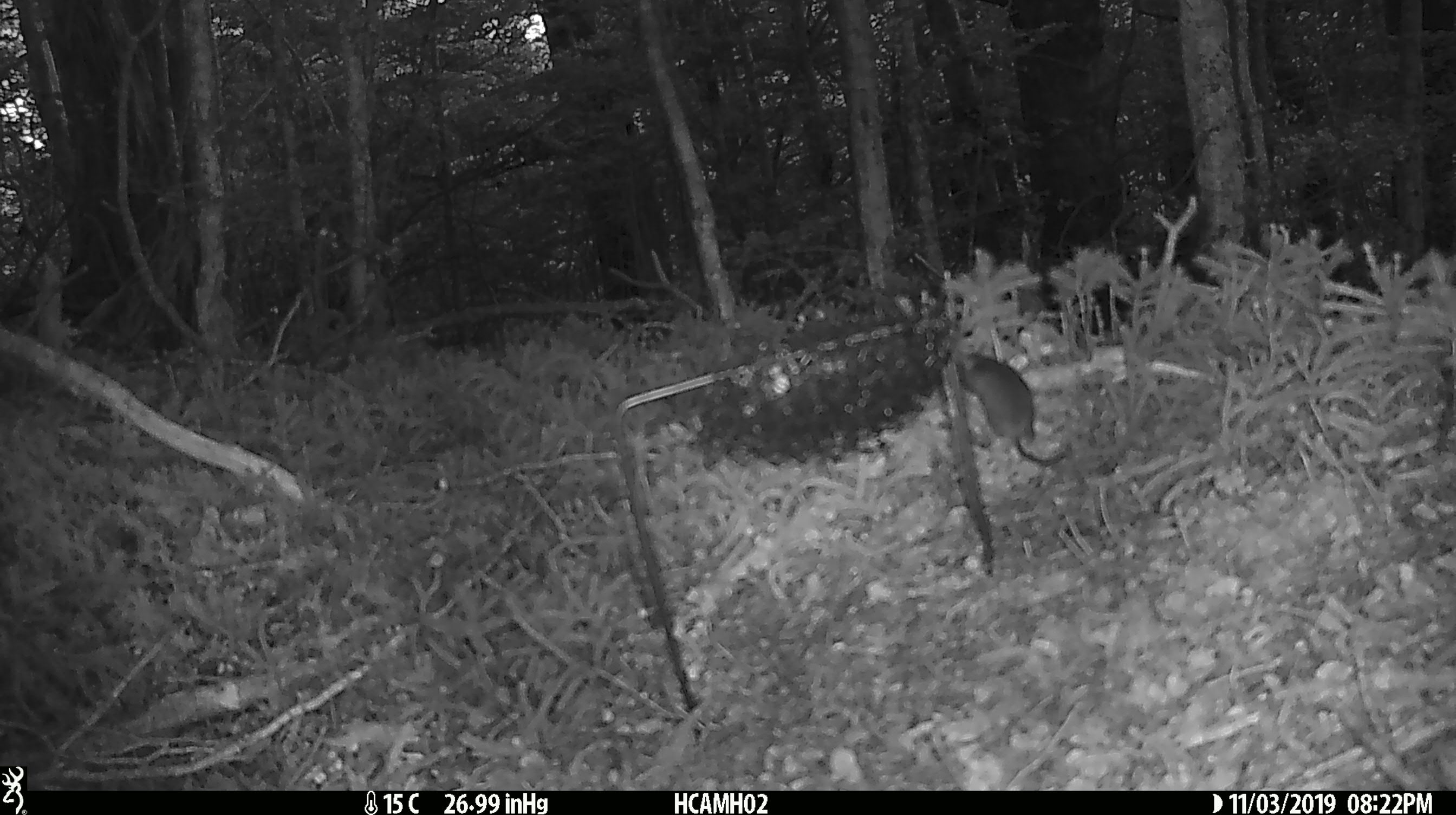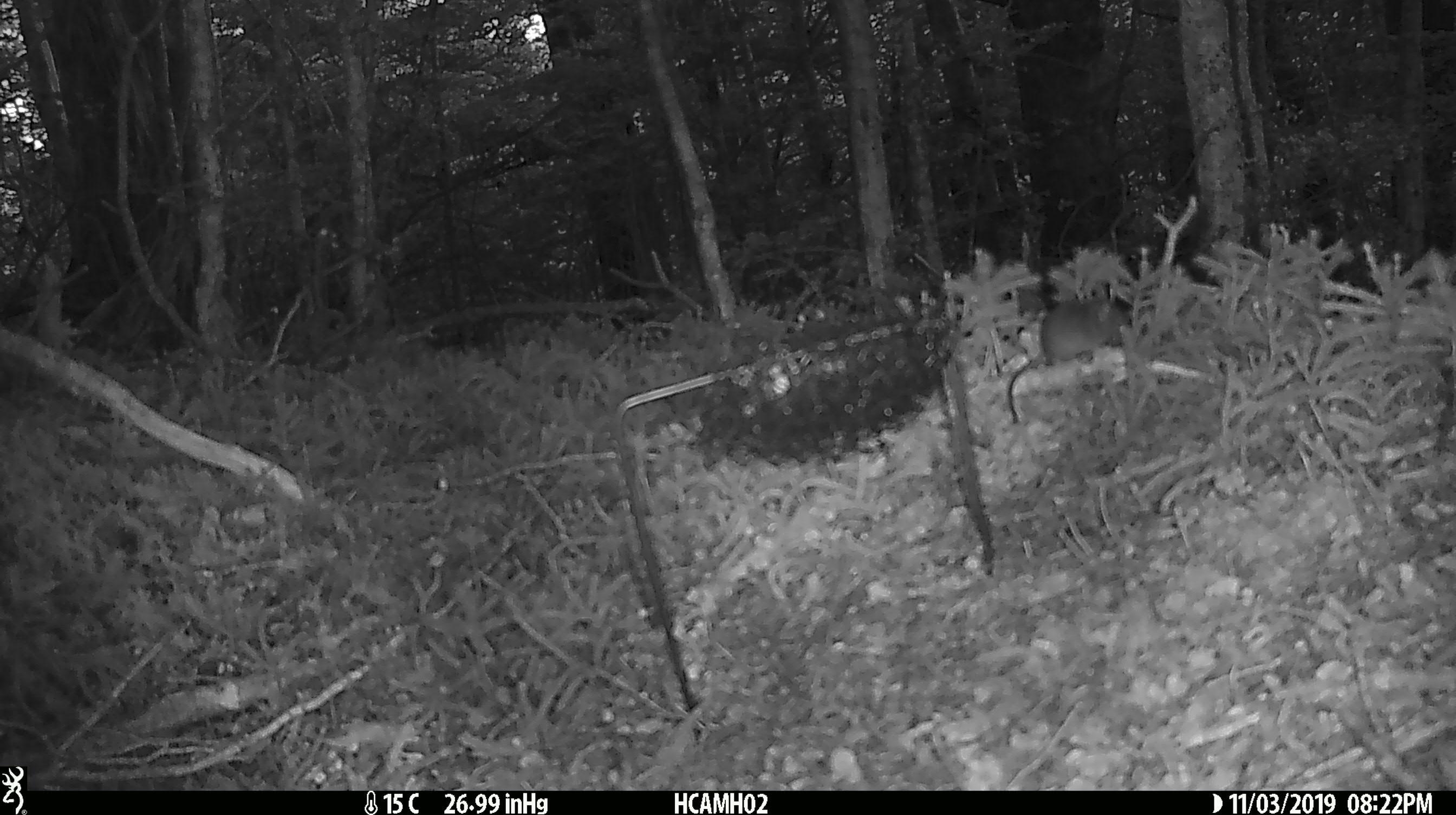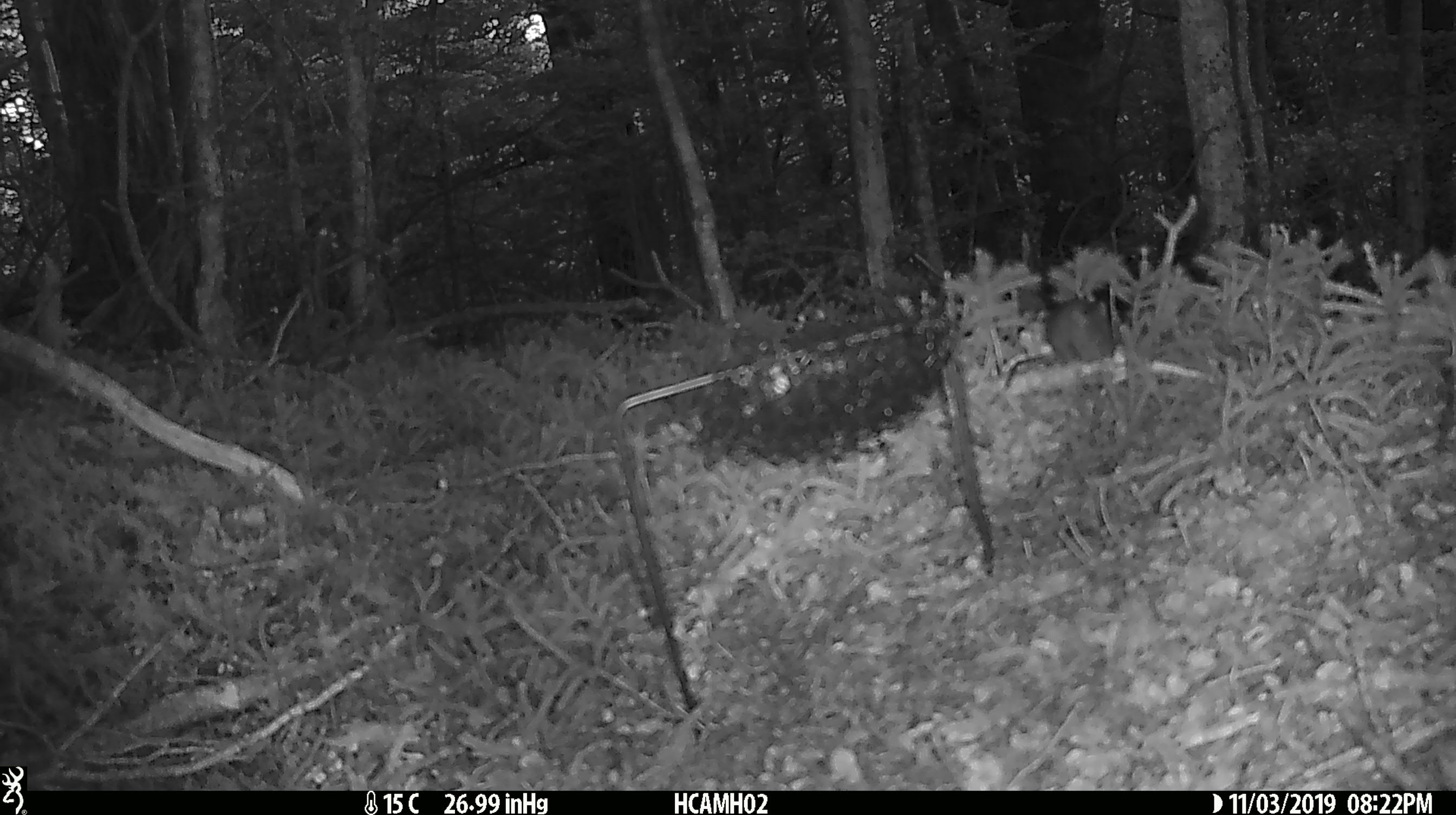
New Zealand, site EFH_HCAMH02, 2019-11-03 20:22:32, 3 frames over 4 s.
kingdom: Animalia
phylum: Chordata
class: Mammalia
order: Rodentia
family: Muridae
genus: Mus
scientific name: Mus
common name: mouse